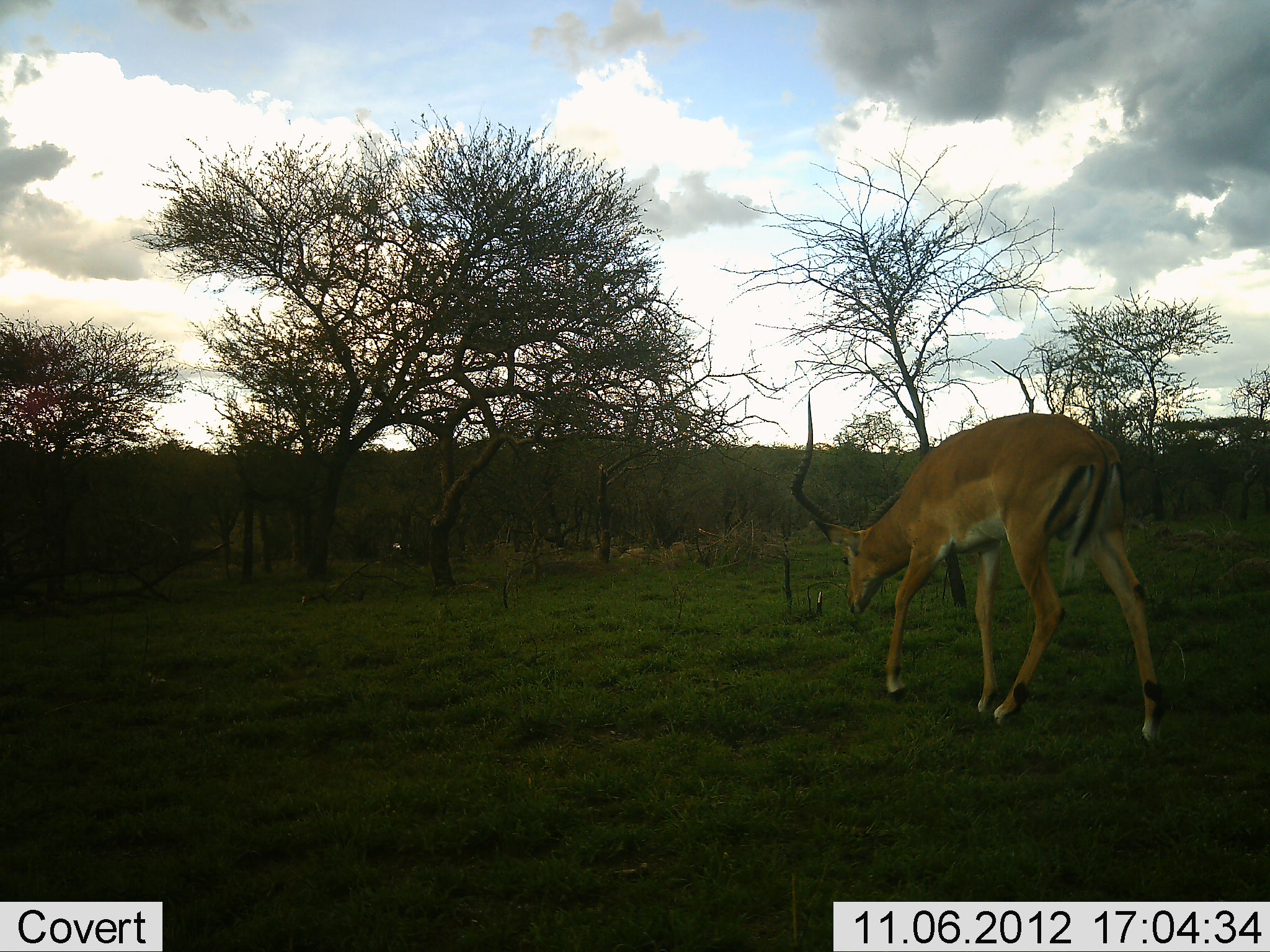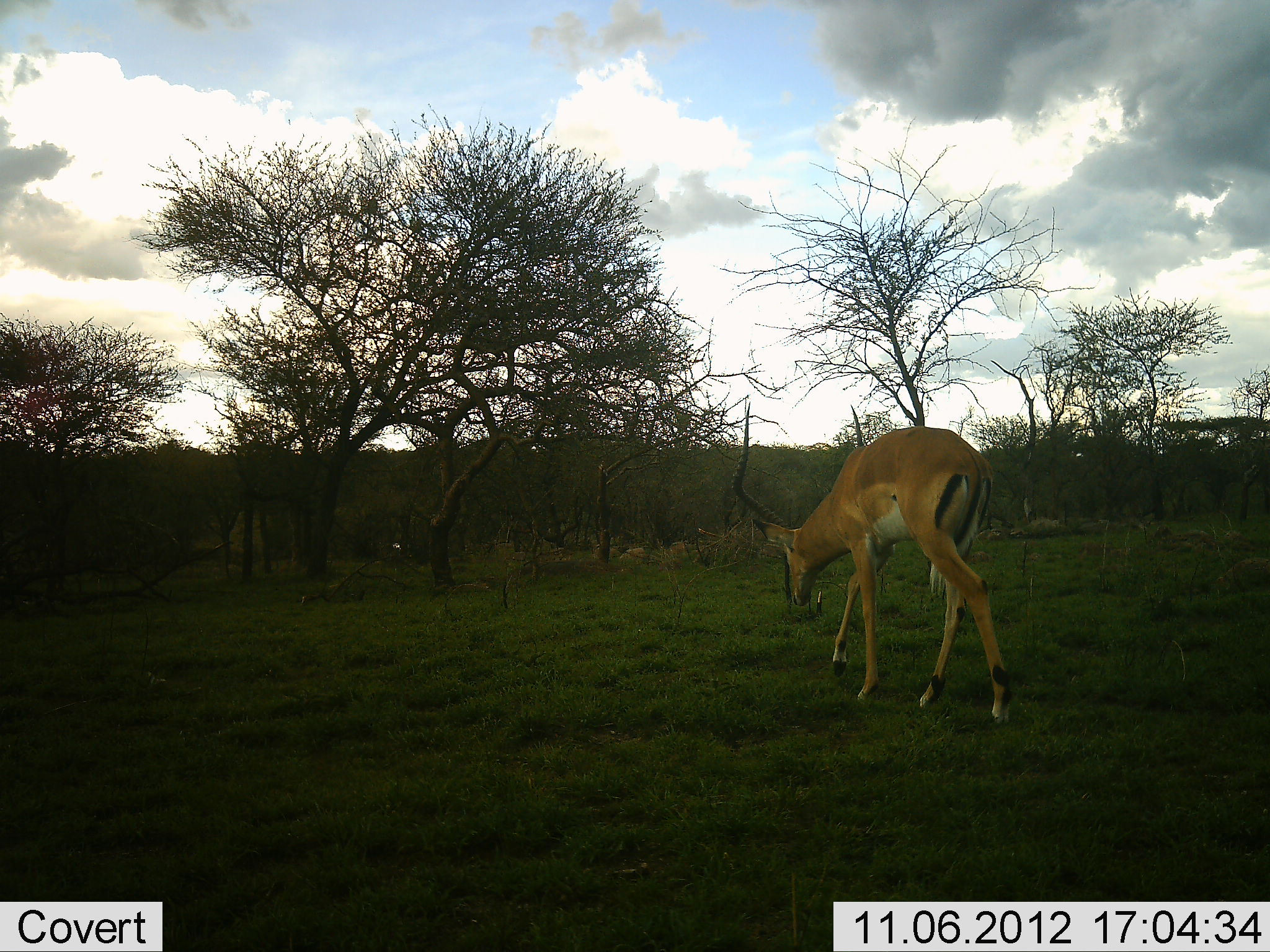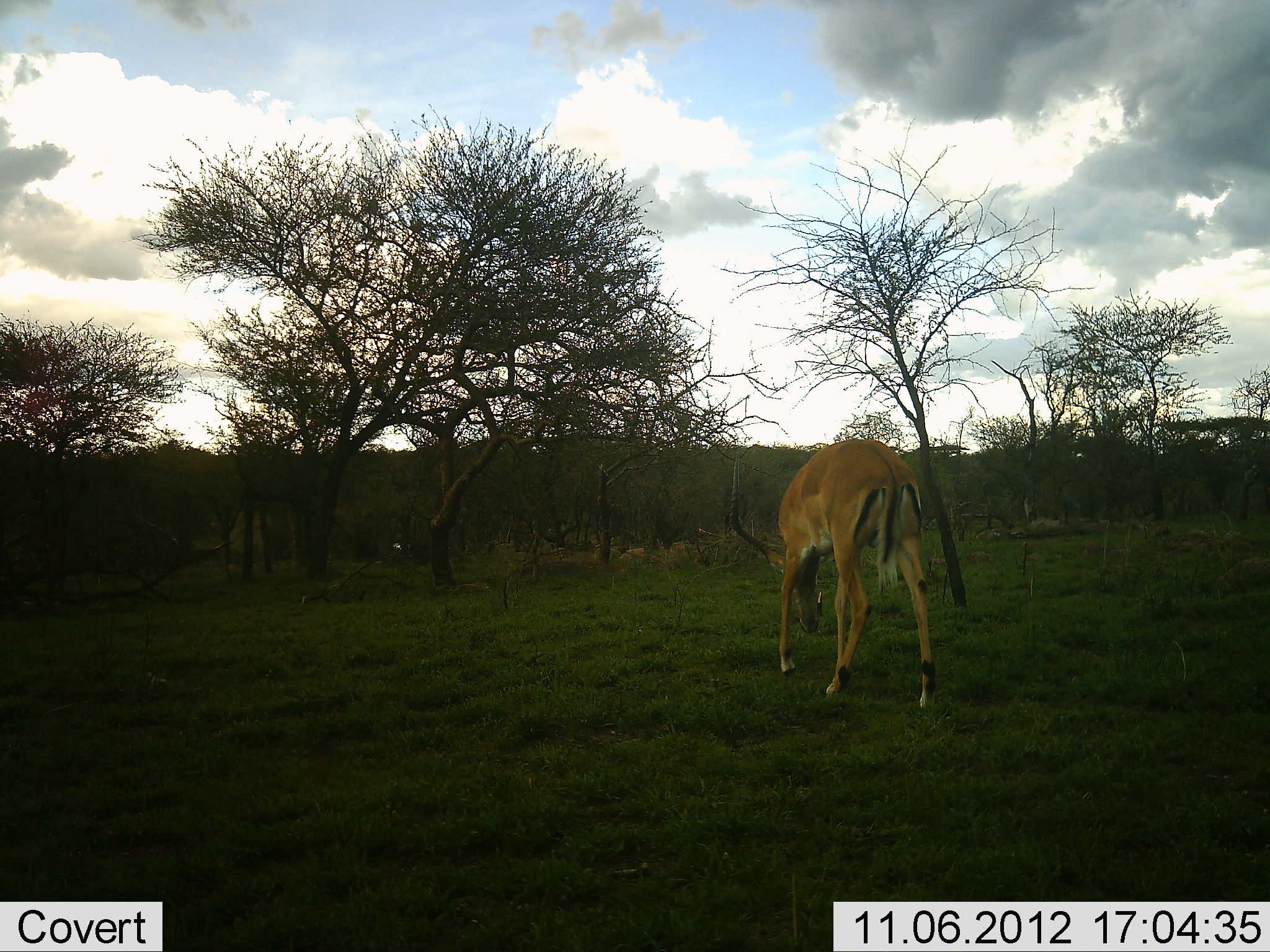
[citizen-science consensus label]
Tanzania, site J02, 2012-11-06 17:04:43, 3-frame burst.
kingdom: Animalia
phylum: Chordata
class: Mammalia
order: Artiodactyla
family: Bovidae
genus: Aepyceros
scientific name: Aepyceros melampus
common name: impala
Impala (Aepyceros melampus), count 1. Behavior (volunteer vote fractions): standing 10%, resting 0%, moving 90%, interacting 0%. Young present (vote fraction): 0%. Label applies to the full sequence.